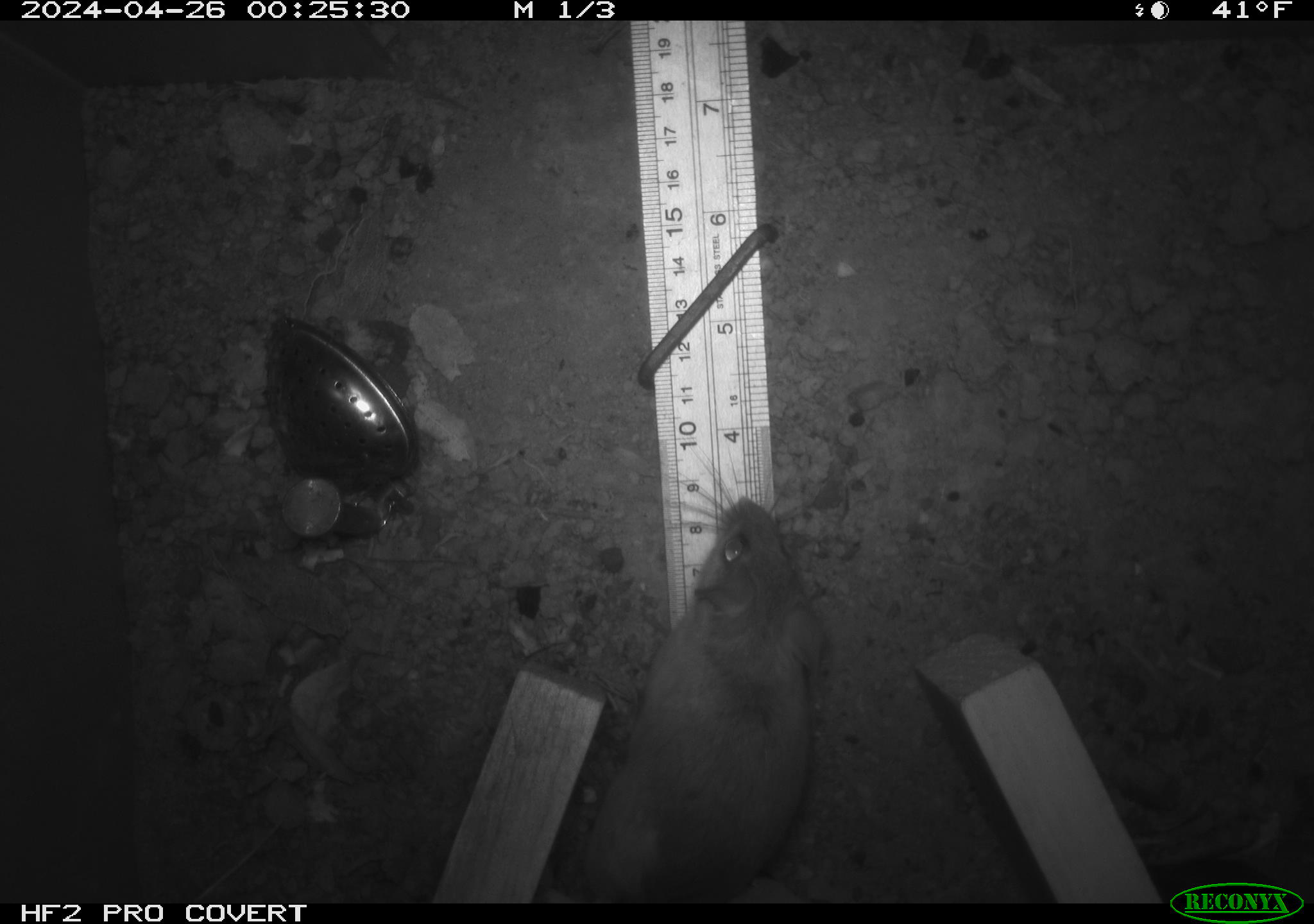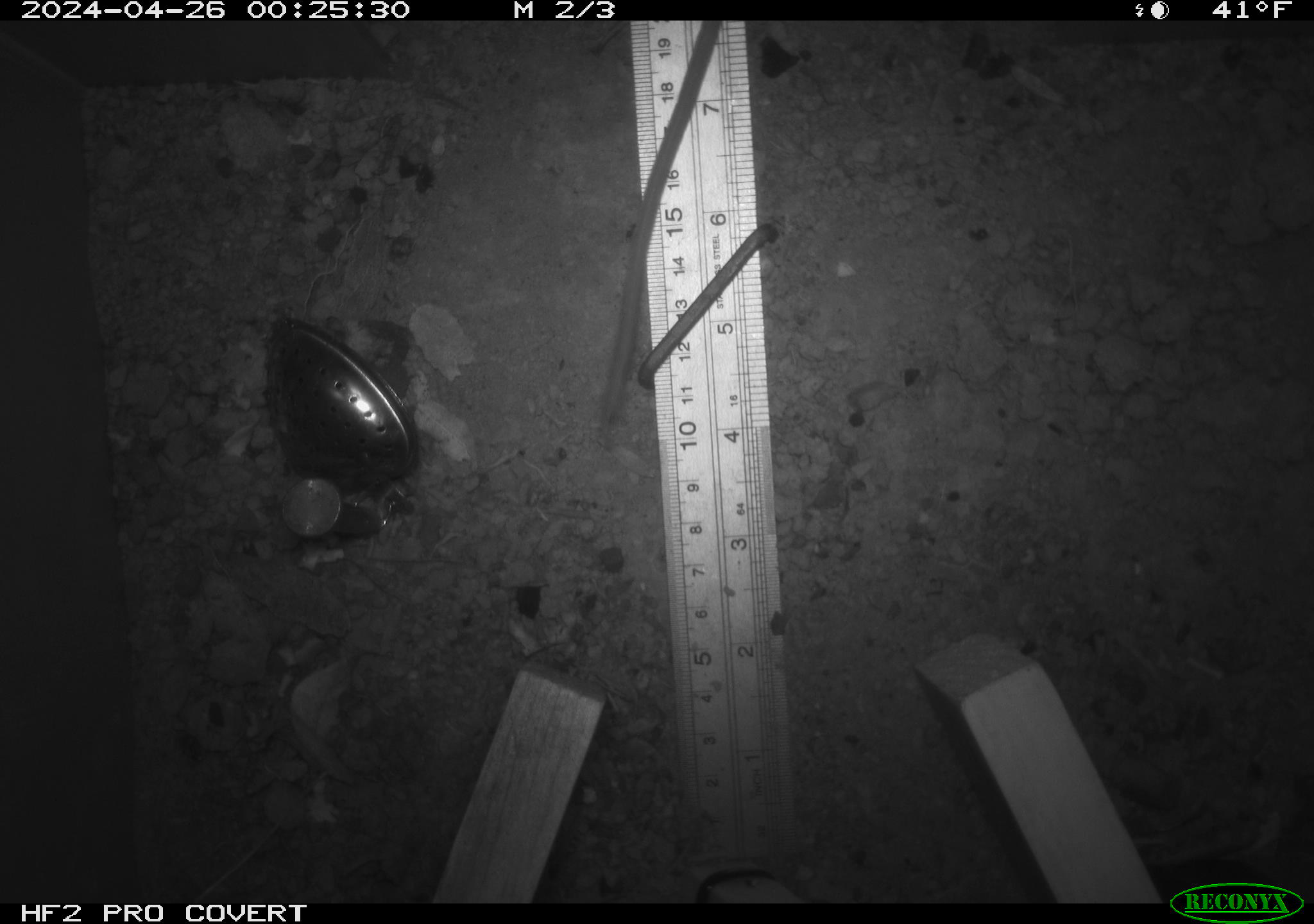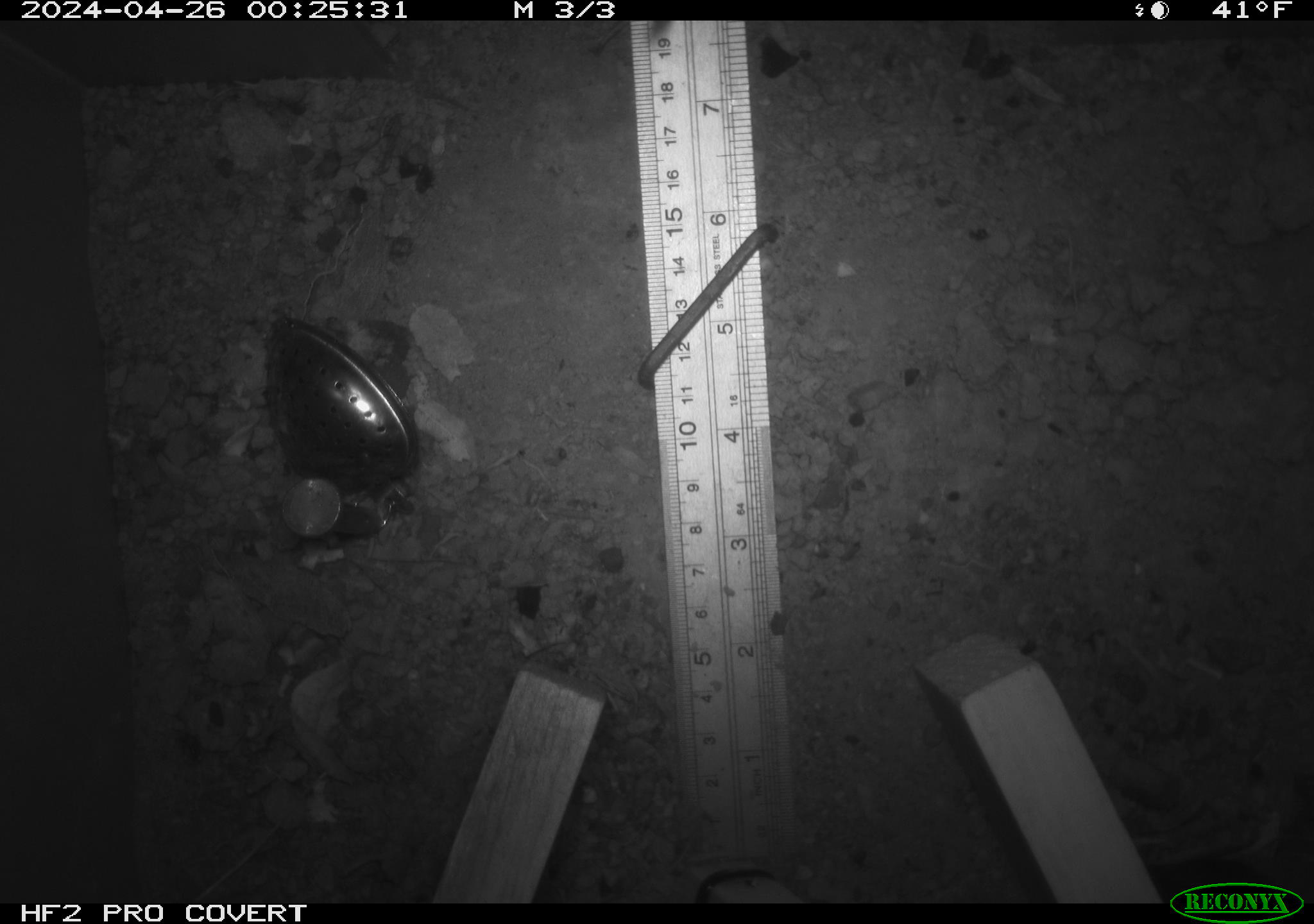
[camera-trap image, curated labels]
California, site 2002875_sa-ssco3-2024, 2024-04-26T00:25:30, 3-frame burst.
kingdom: Animalia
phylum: Chordata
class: Mammalia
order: Rodentia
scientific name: Rodentia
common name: rodent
Rodent (Rodentia).